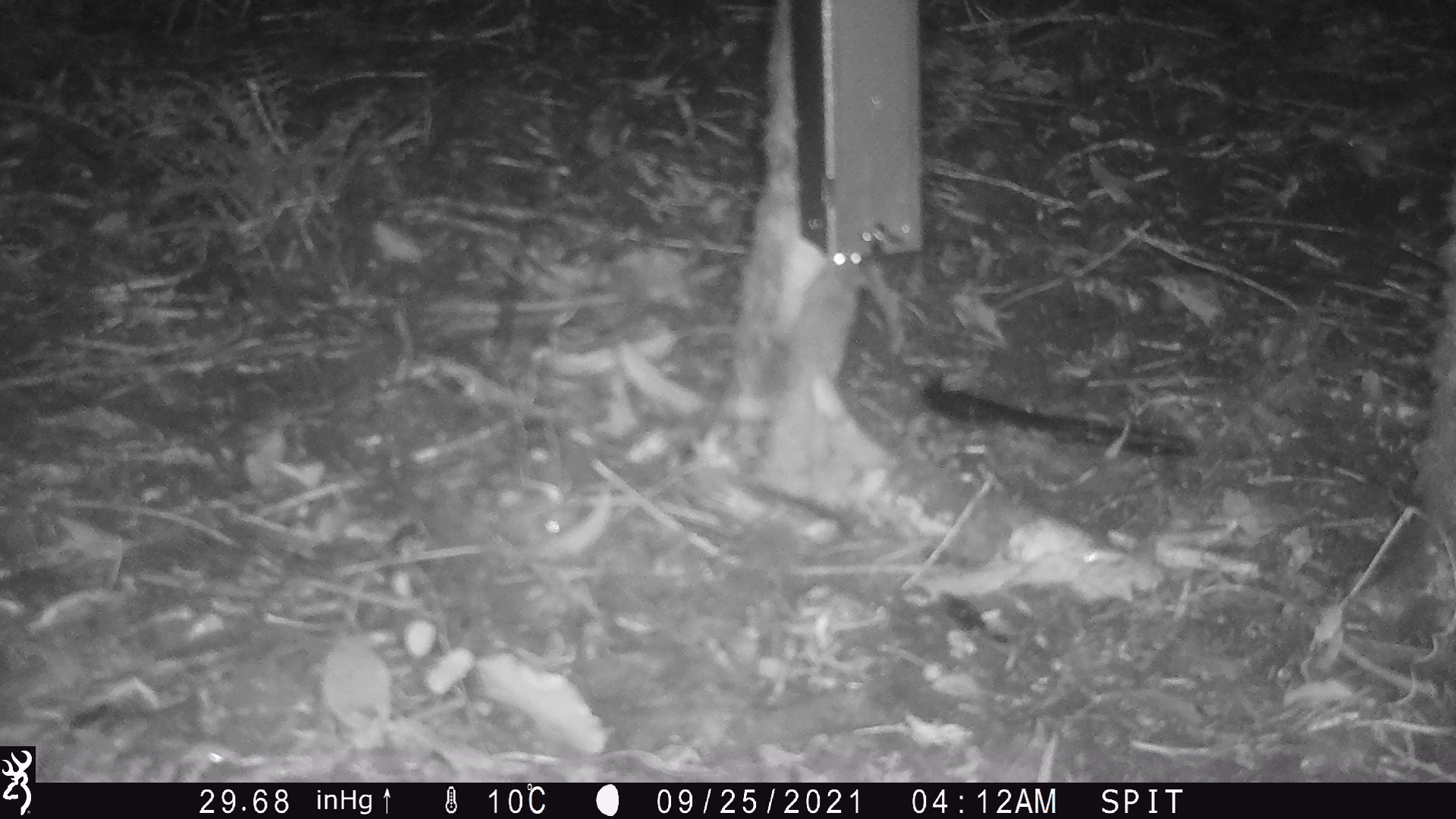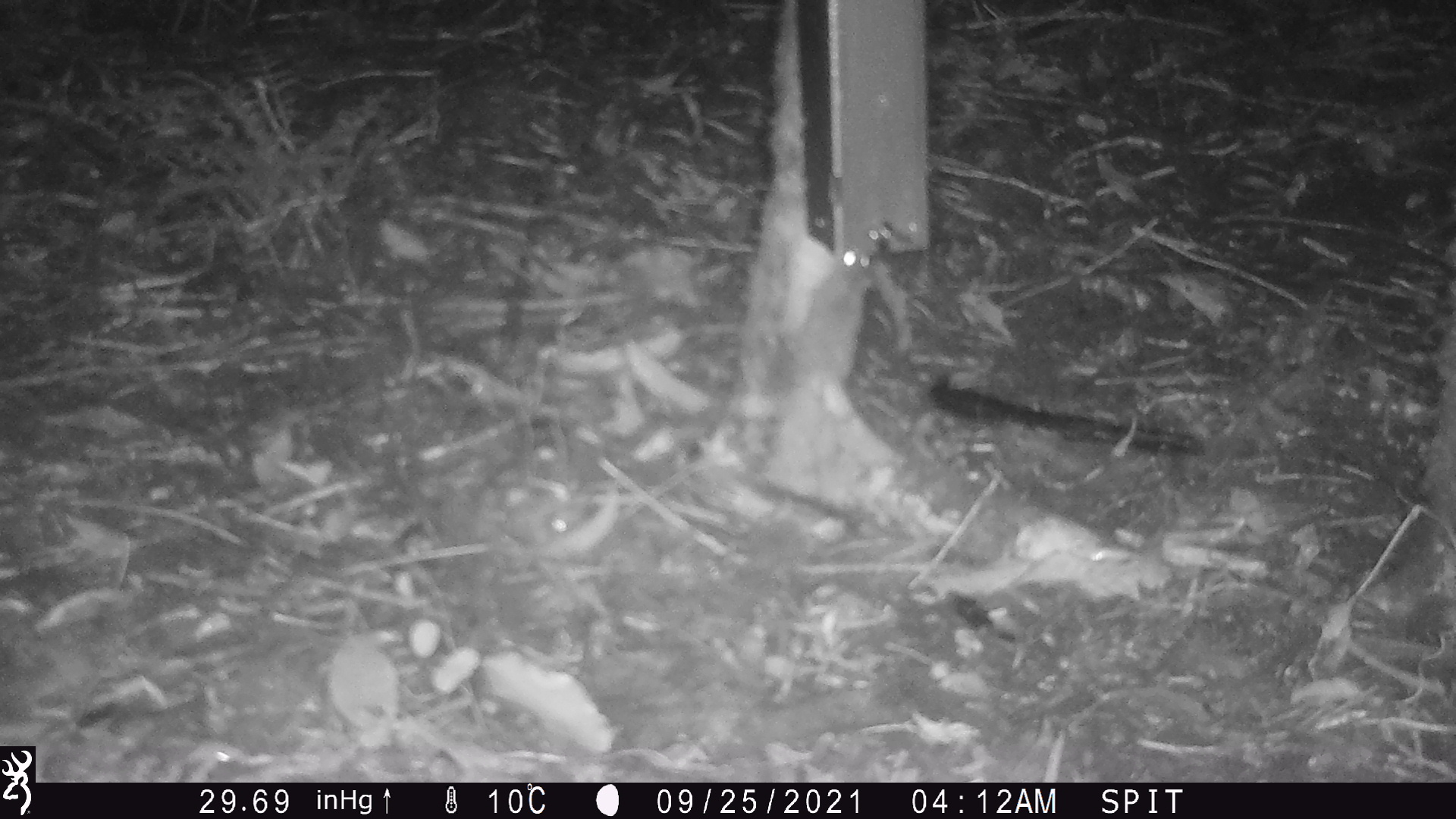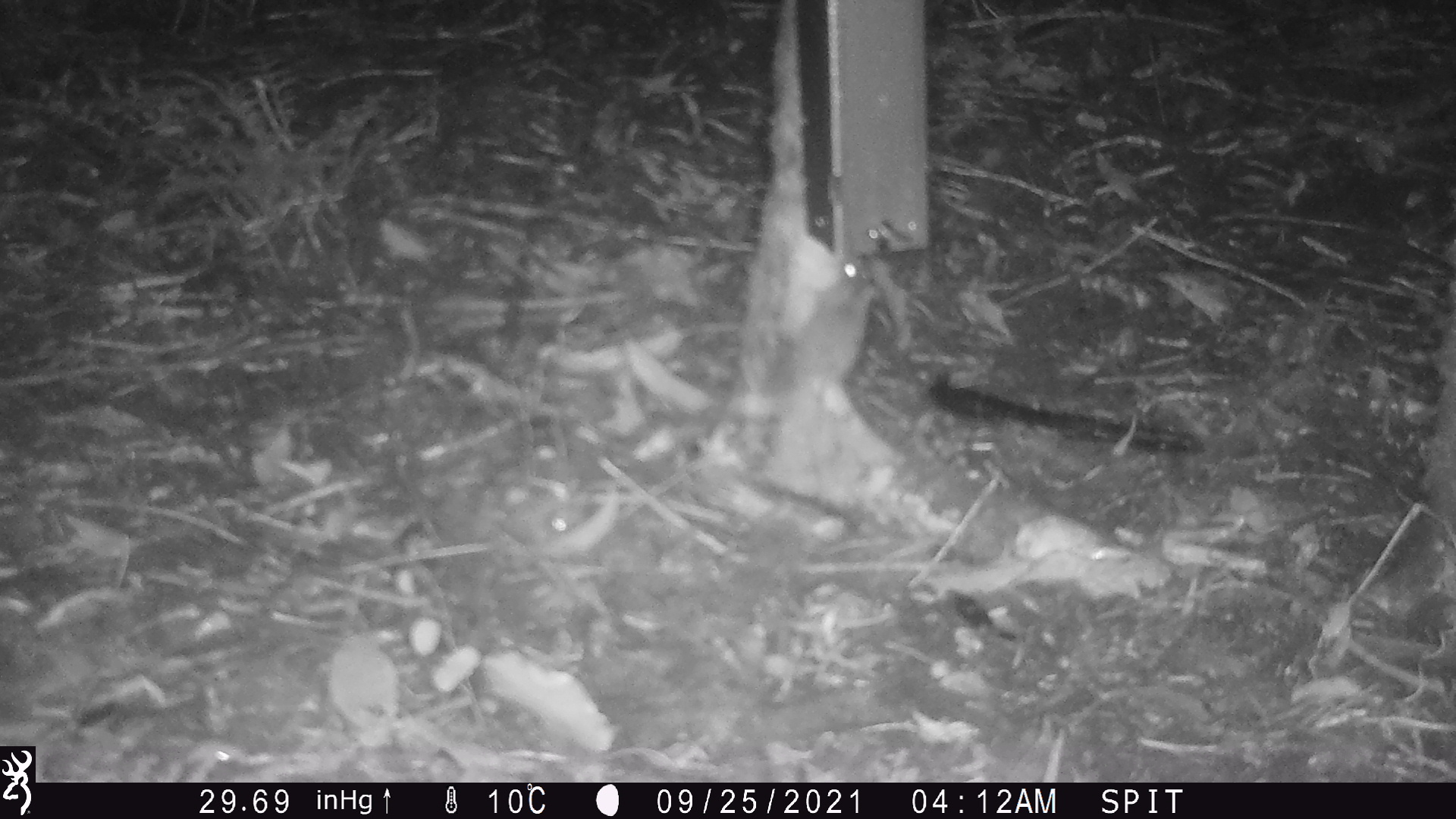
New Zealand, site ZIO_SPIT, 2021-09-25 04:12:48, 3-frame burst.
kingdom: Animalia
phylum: Chordata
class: Mammalia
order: Rodentia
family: Muridae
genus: Mus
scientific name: Mus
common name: mouse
Mouse (Mus).